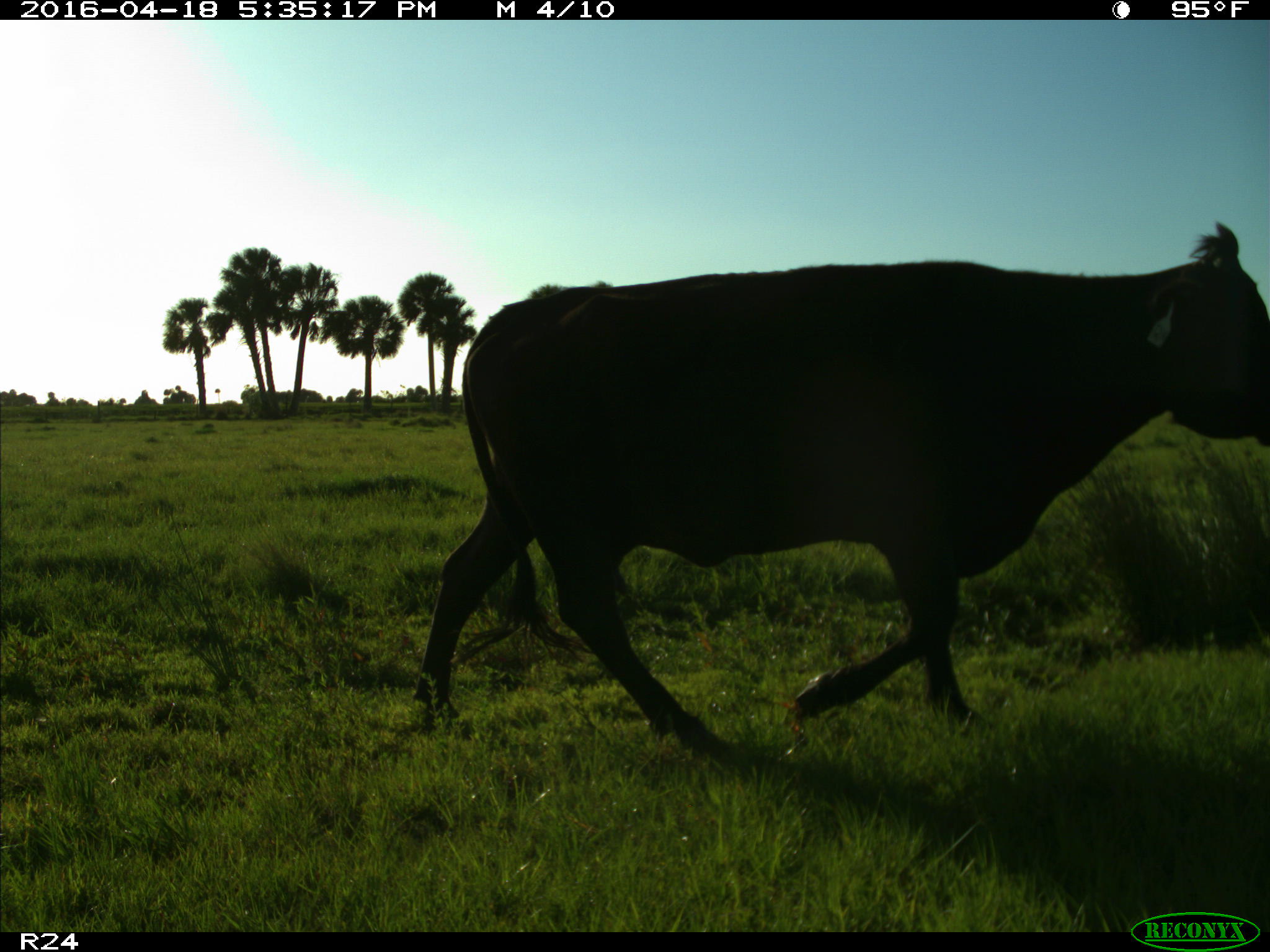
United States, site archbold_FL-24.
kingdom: Animalia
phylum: Chordata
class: Mammalia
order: Artiodactyla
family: Bovidae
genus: Bos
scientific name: Bos taurus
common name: domestic cow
Bos taurus (domestic cow).